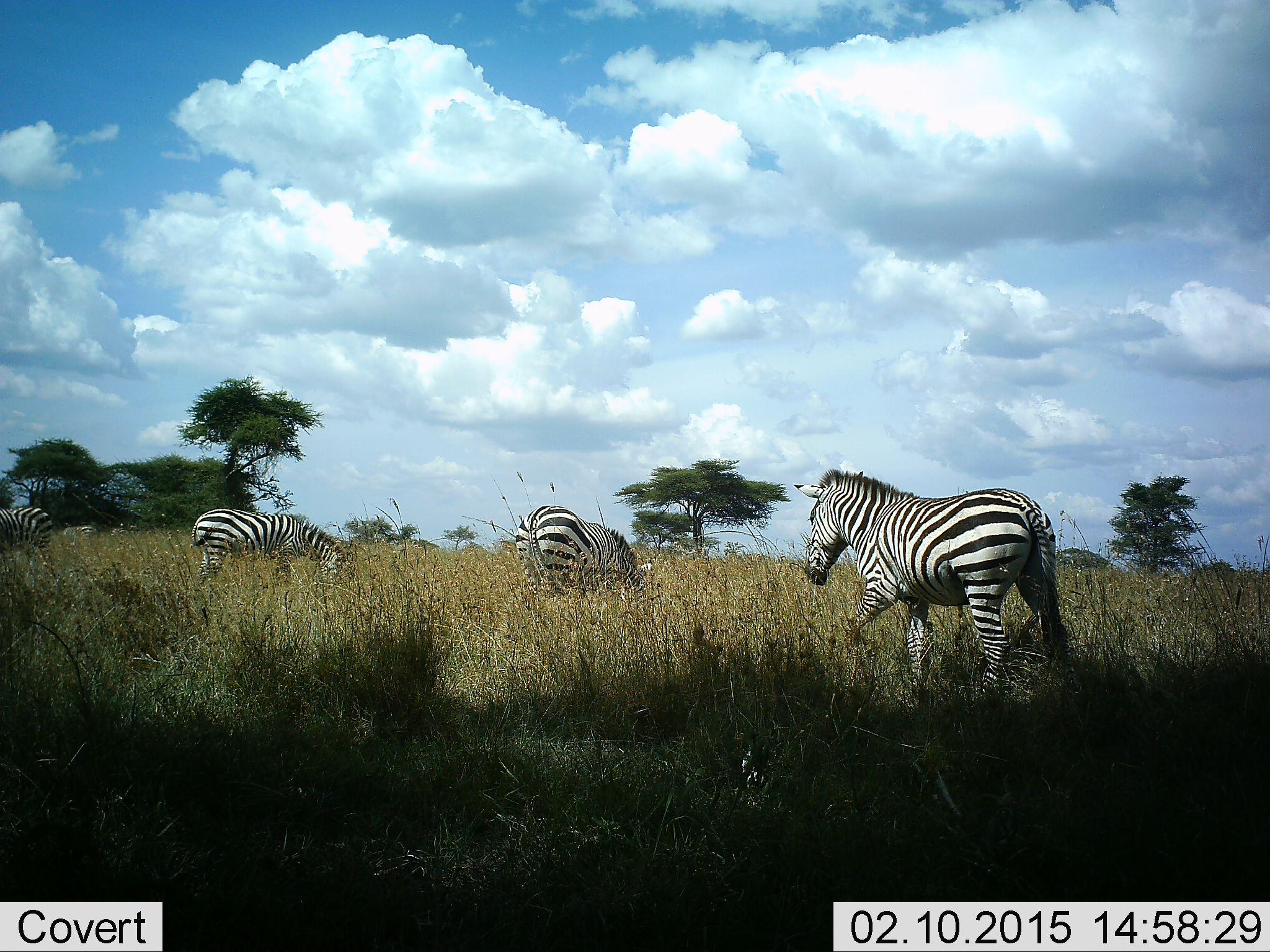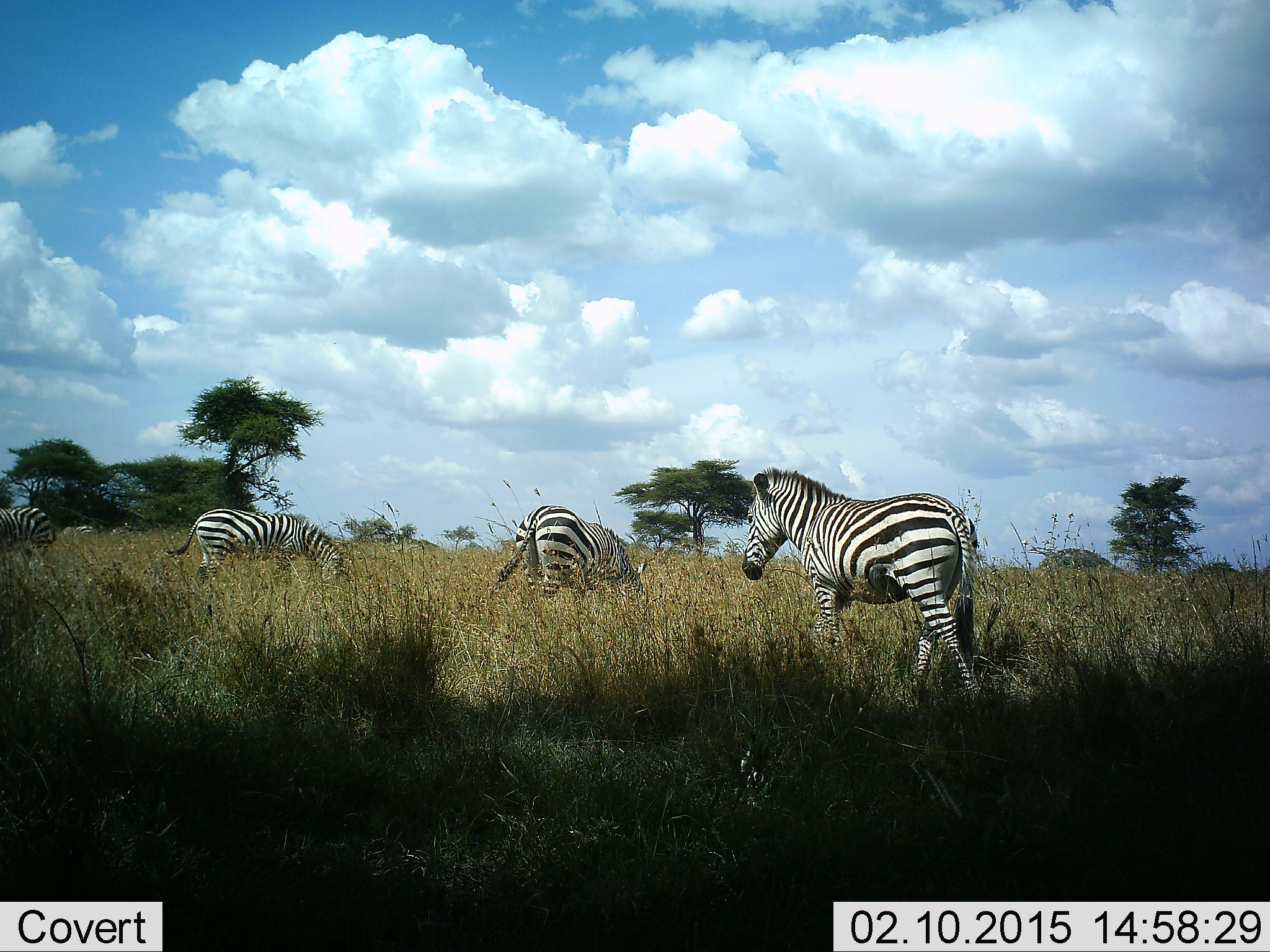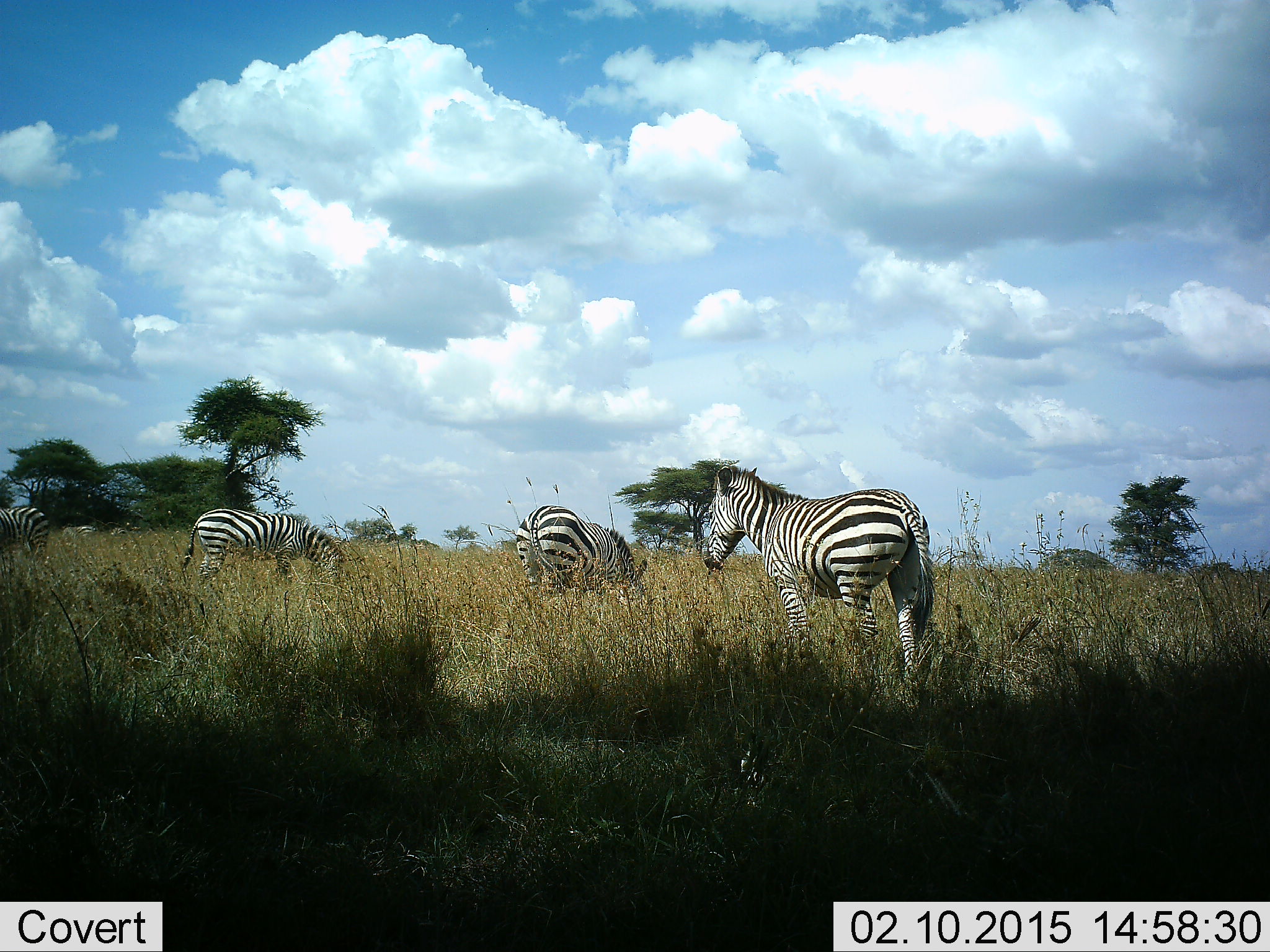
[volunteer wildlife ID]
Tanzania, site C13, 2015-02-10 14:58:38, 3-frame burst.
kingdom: Animalia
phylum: Chordata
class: Mammalia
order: Perissodactyla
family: Equidae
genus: Equus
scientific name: Equus quagga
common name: plains zebra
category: zebra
Zebra (plains zebra) (Equus quagga), count 4. Behavior (volunteer vote fractions): standing 80%, resting 0%, moving 80%, interacting 0%. Young present (vote fraction): 0%. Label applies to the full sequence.